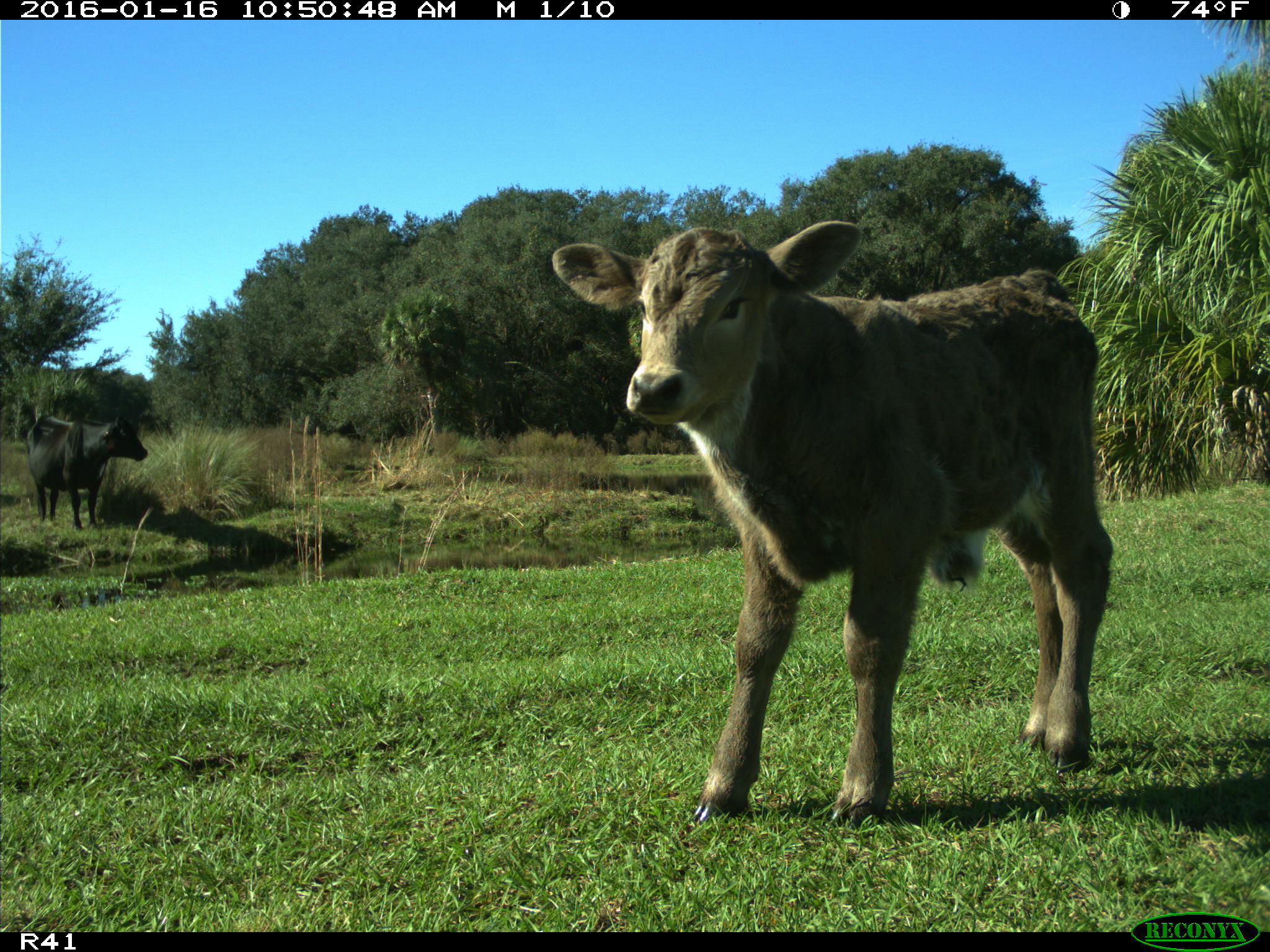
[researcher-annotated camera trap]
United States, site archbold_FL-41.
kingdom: Animalia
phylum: Chordata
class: Mammalia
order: Artiodactyla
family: Bovidae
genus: Bos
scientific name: Bos taurus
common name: domestic cow